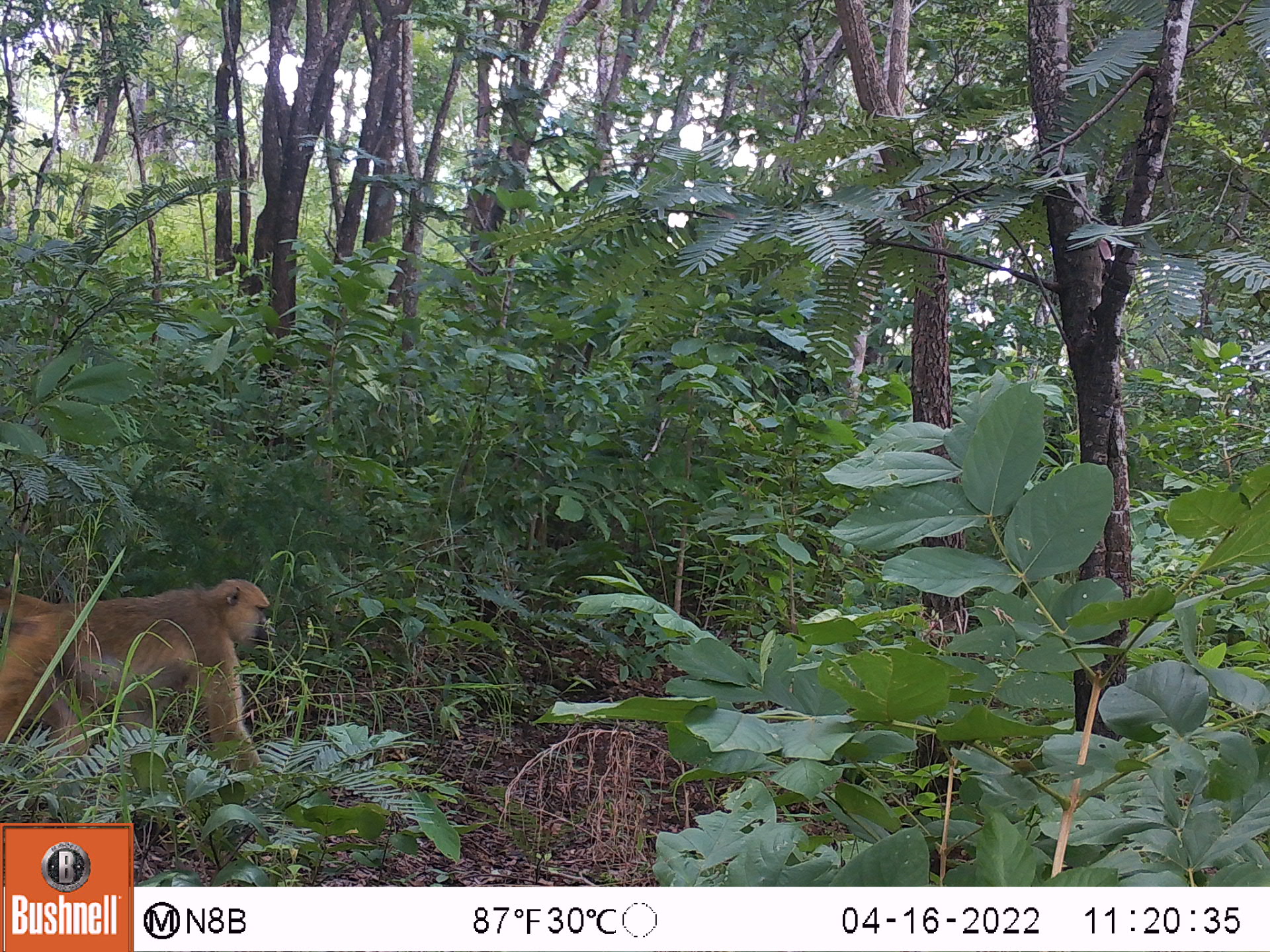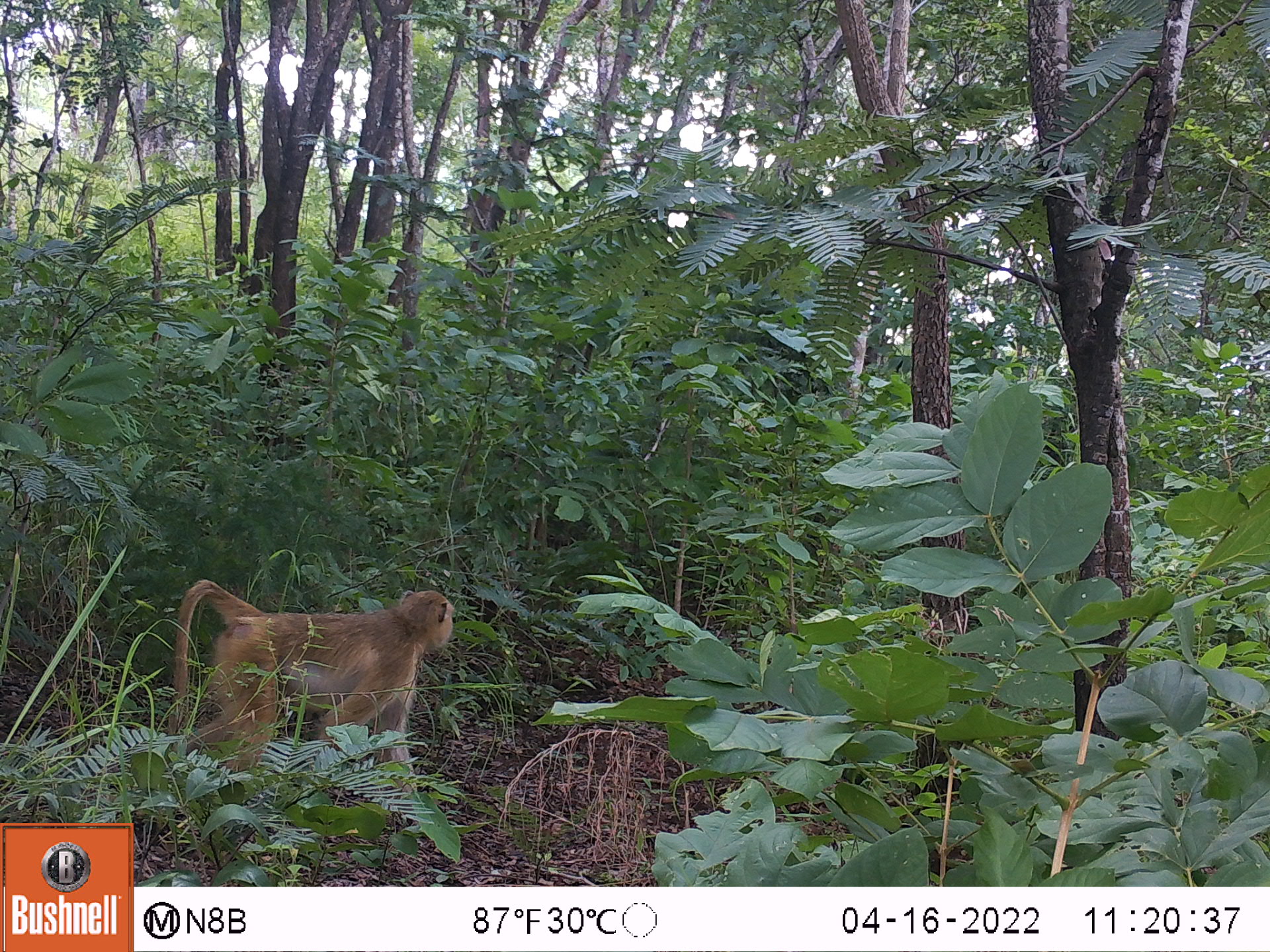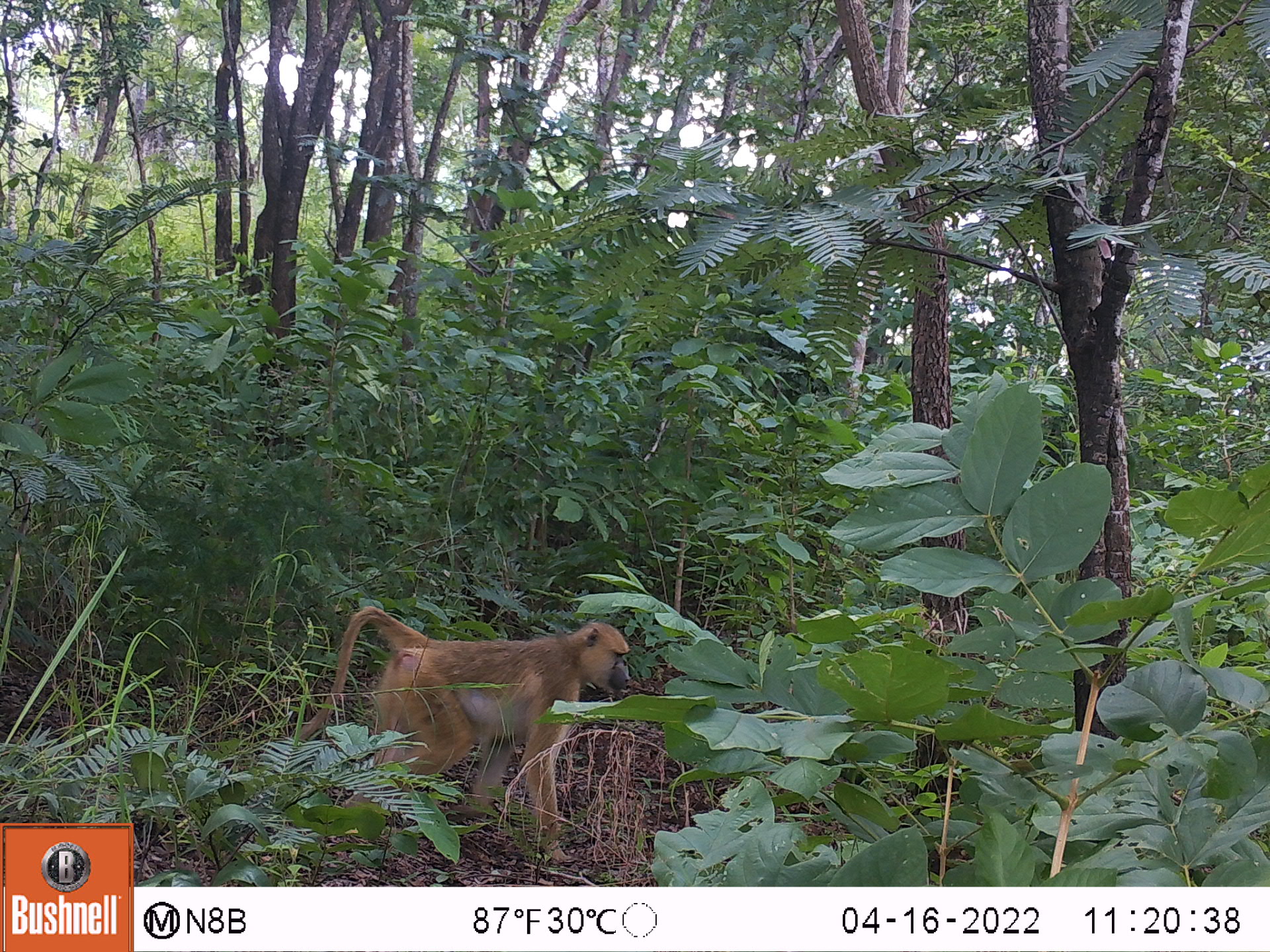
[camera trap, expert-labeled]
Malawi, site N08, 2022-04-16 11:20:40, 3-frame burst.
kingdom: Animalia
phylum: Chordata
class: Mammalia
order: Primates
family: Cercopithecidae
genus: Papio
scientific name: Papio cynocephalus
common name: yellow baboon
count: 1